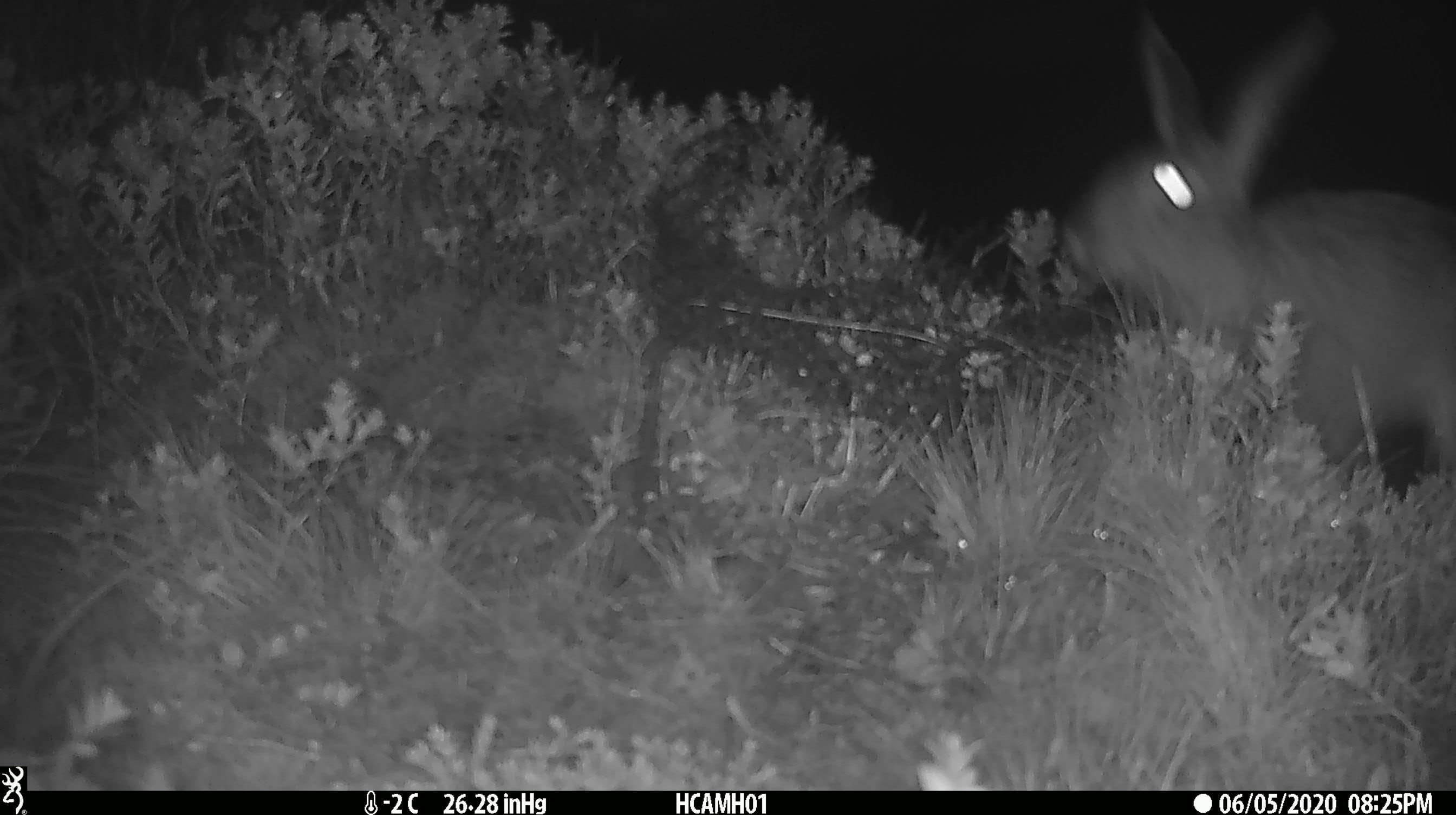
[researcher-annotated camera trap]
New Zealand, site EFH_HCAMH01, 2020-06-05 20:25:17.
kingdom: Animalia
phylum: Chordata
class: Mammalia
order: Lagomorpha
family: Leporidae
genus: Lepus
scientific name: Lepus europaeus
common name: brown hare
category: hare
Hare (brown hare) (Lepus europaeus).